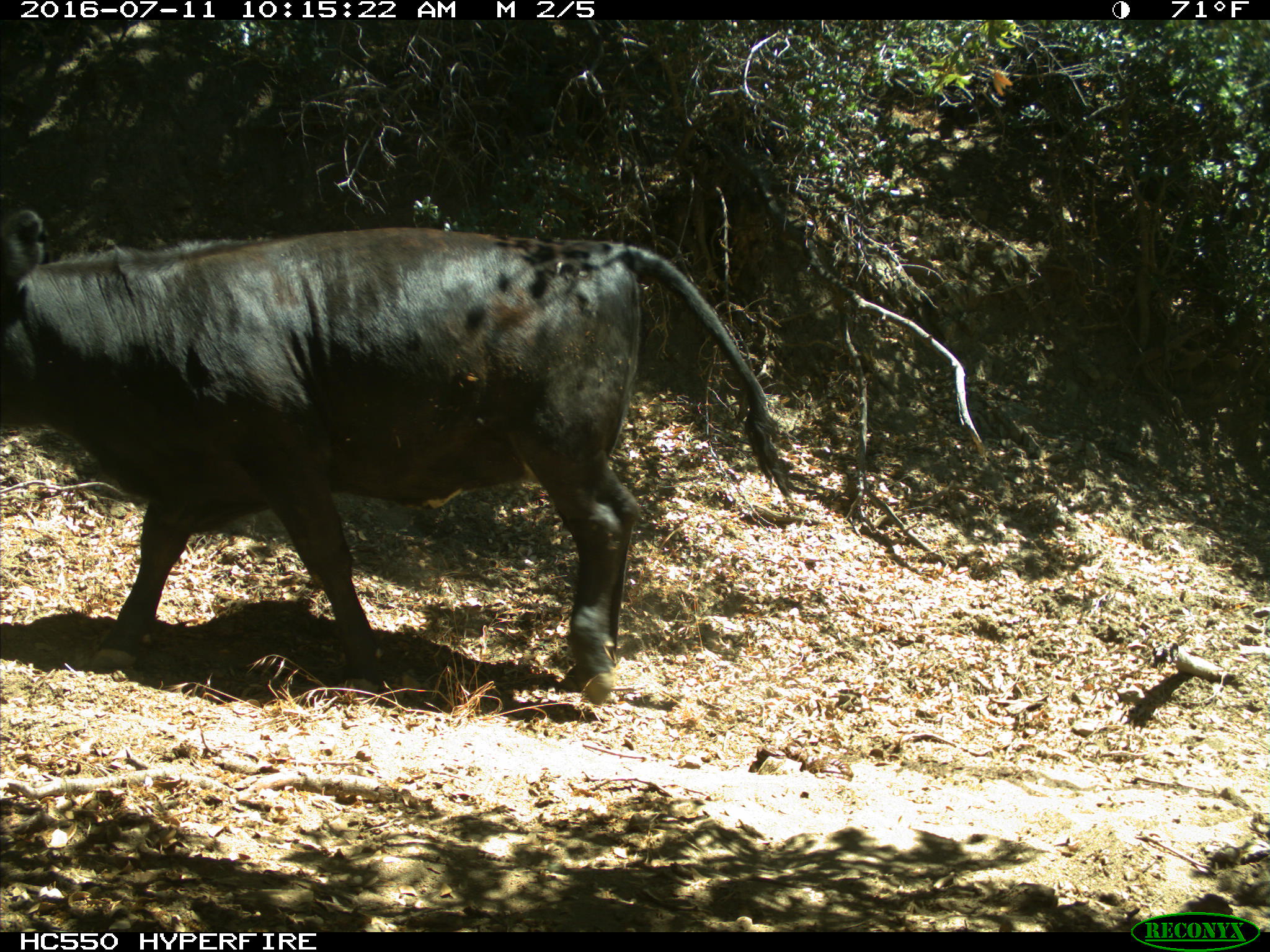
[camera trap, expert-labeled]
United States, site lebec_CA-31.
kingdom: Animalia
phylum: Chordata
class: Mammalia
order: Artiodactyla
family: Bovidae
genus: Bos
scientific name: Bos taurus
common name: domestic cow